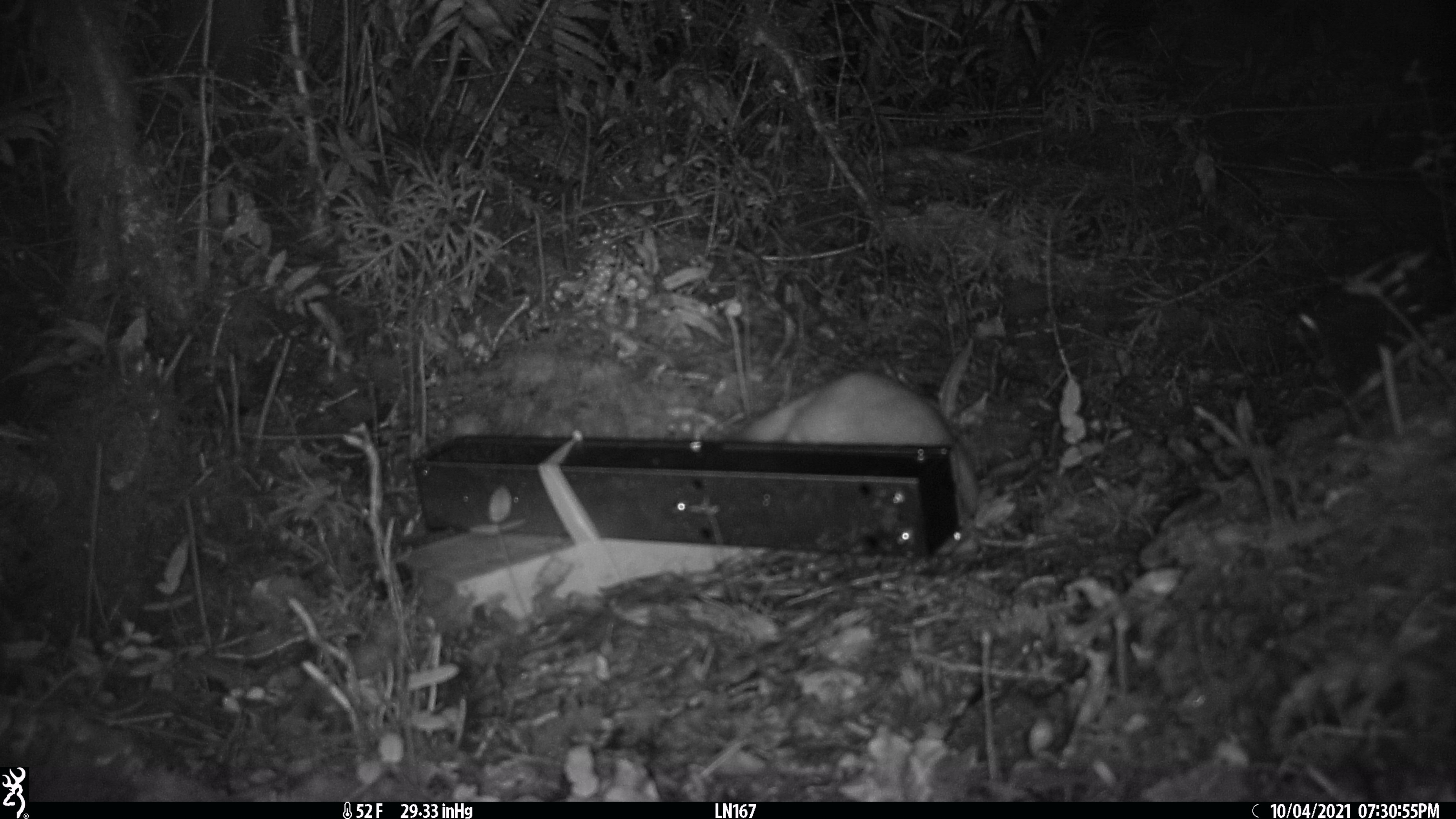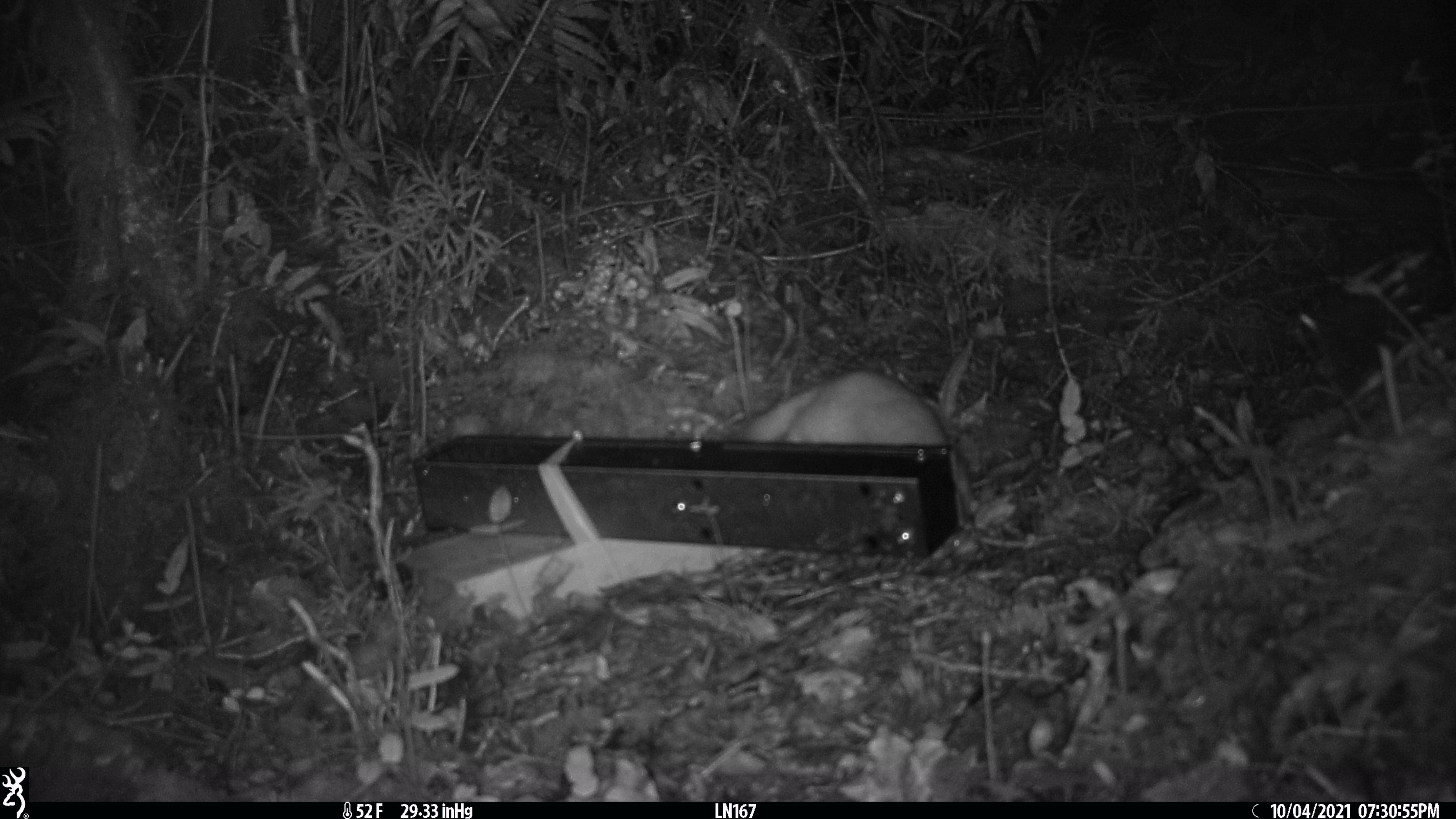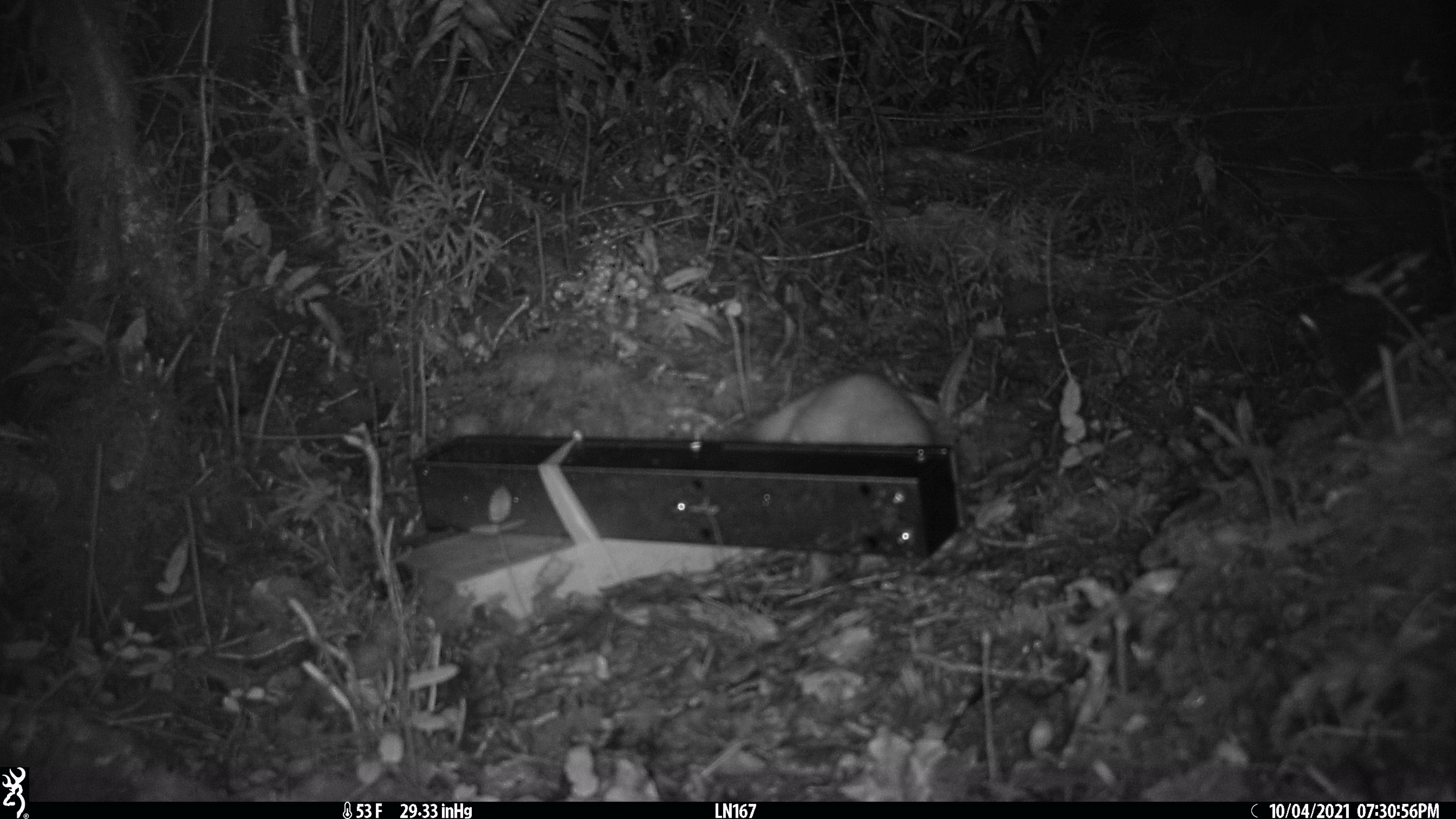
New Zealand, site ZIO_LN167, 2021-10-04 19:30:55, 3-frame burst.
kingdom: Animalia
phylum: Chordata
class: Mammalia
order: Carnivora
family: Mustelidae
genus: Mustela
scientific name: Mustela erminea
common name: stoat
Stoat (Mustela erminea).